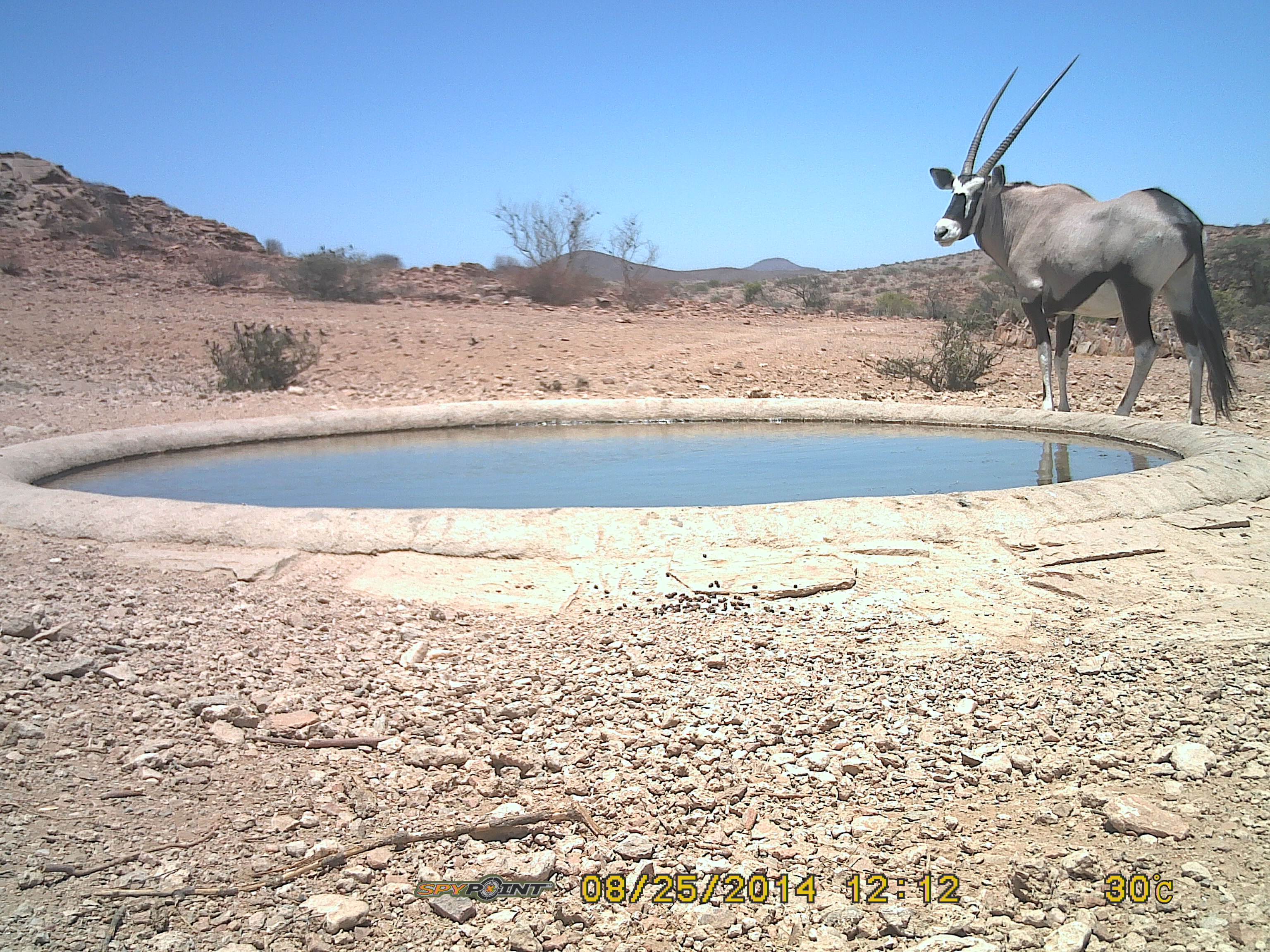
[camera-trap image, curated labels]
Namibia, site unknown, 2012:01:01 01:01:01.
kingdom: Animalia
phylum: Chordata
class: Mammalia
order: Artiodactyla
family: Bovidae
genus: Oryx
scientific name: Oryx gazella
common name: gemsbok